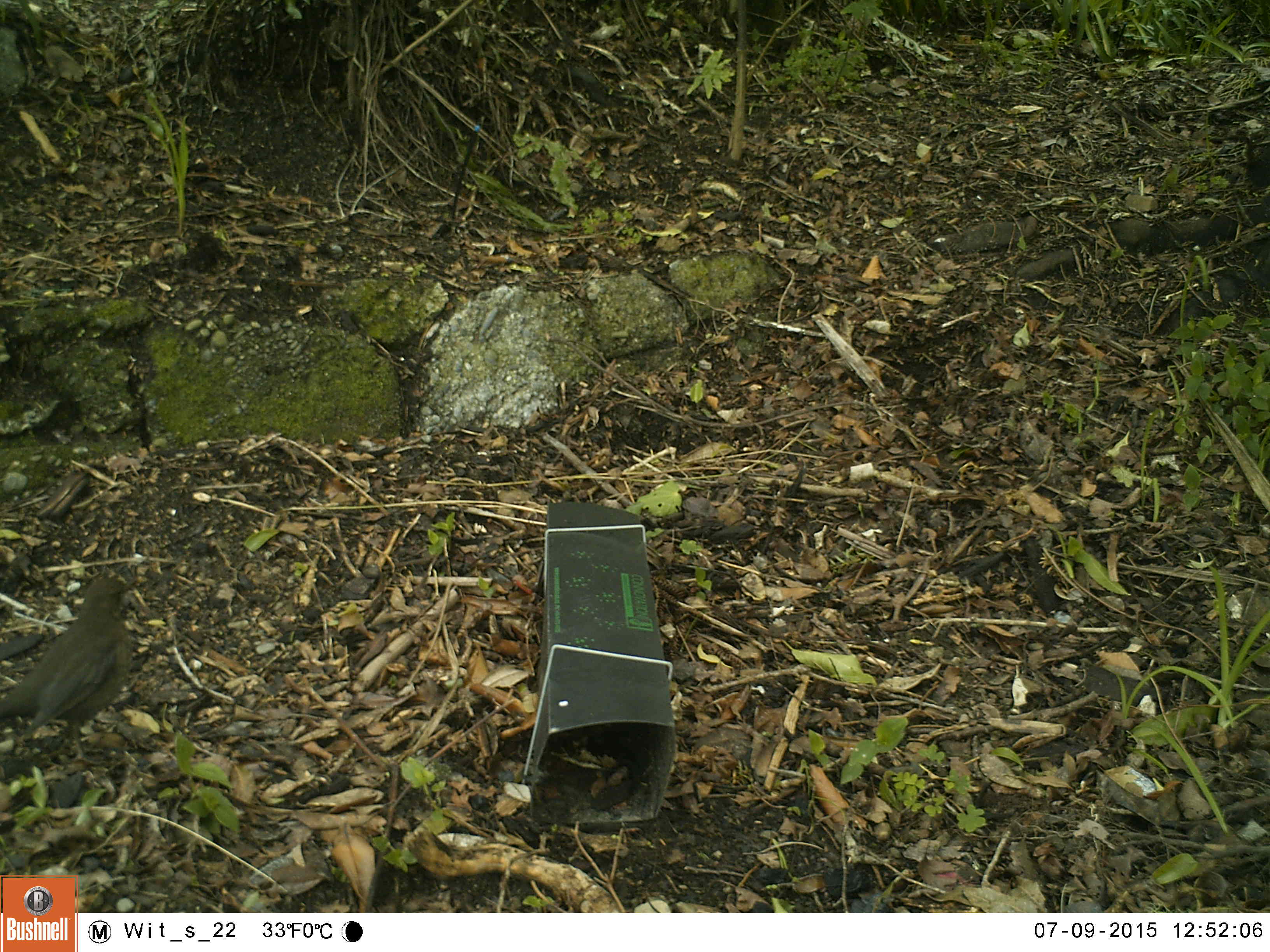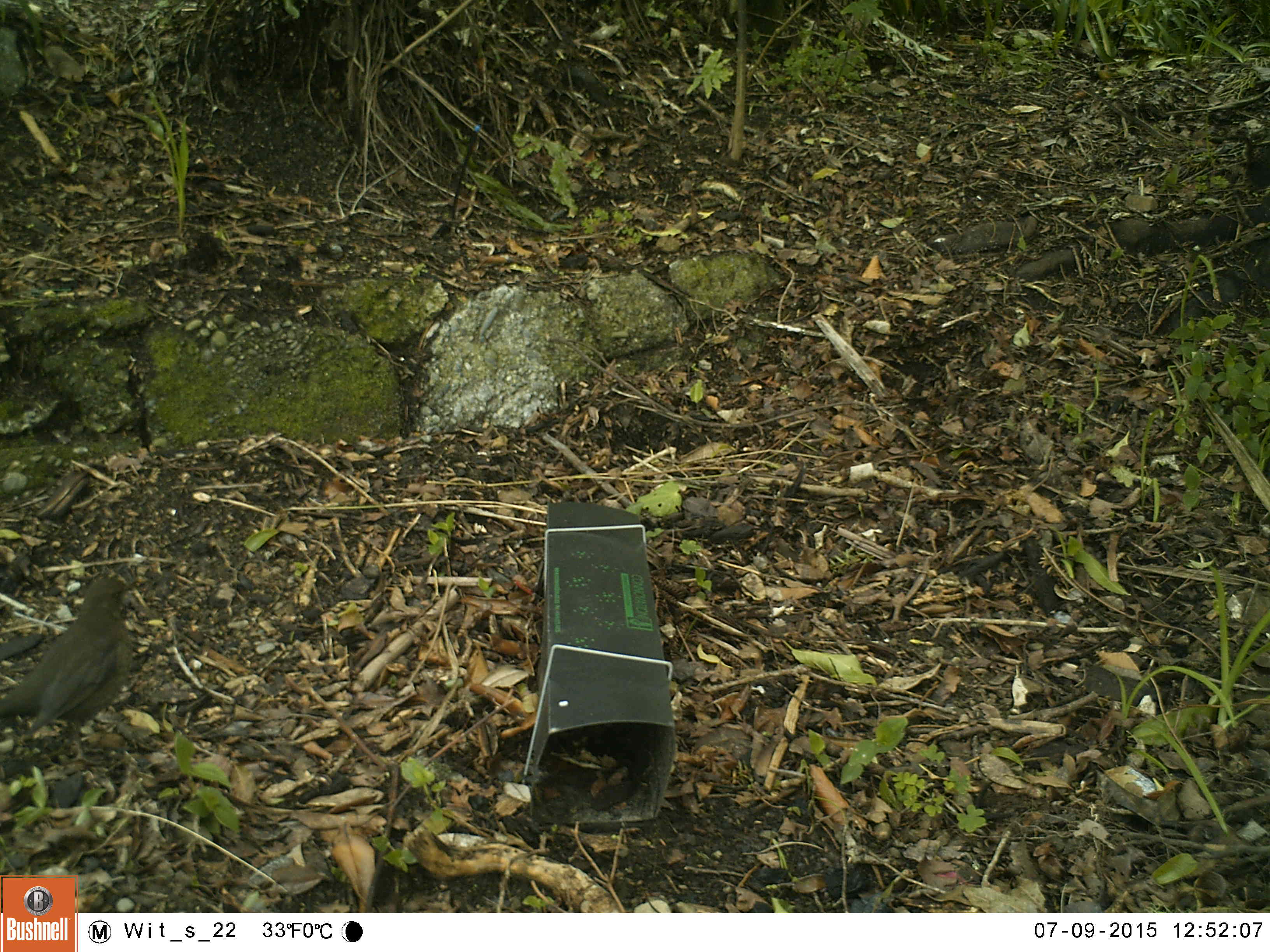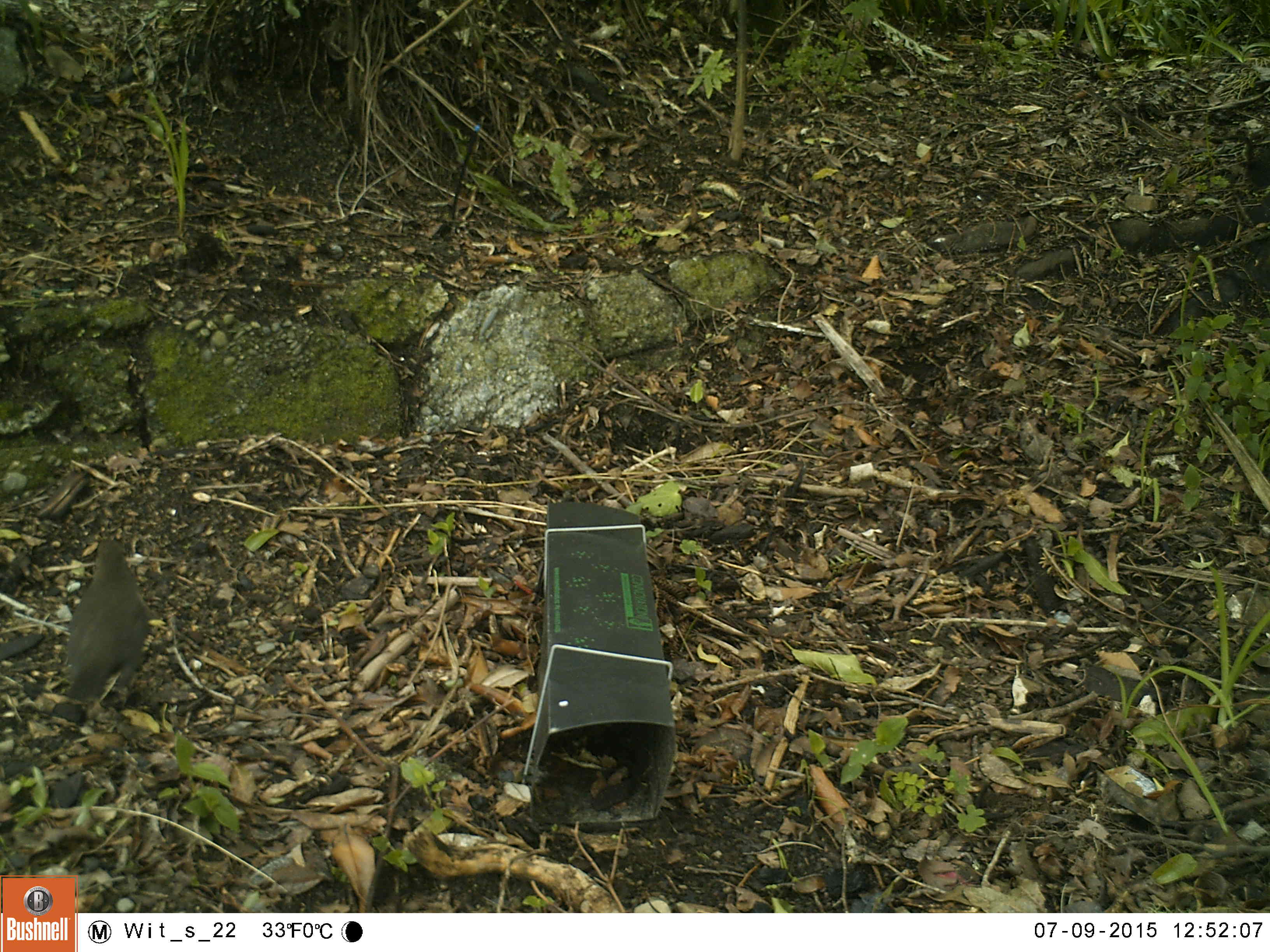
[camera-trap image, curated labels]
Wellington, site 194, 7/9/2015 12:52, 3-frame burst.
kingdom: Animalia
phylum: Chordata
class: Aves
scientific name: Aves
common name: bird